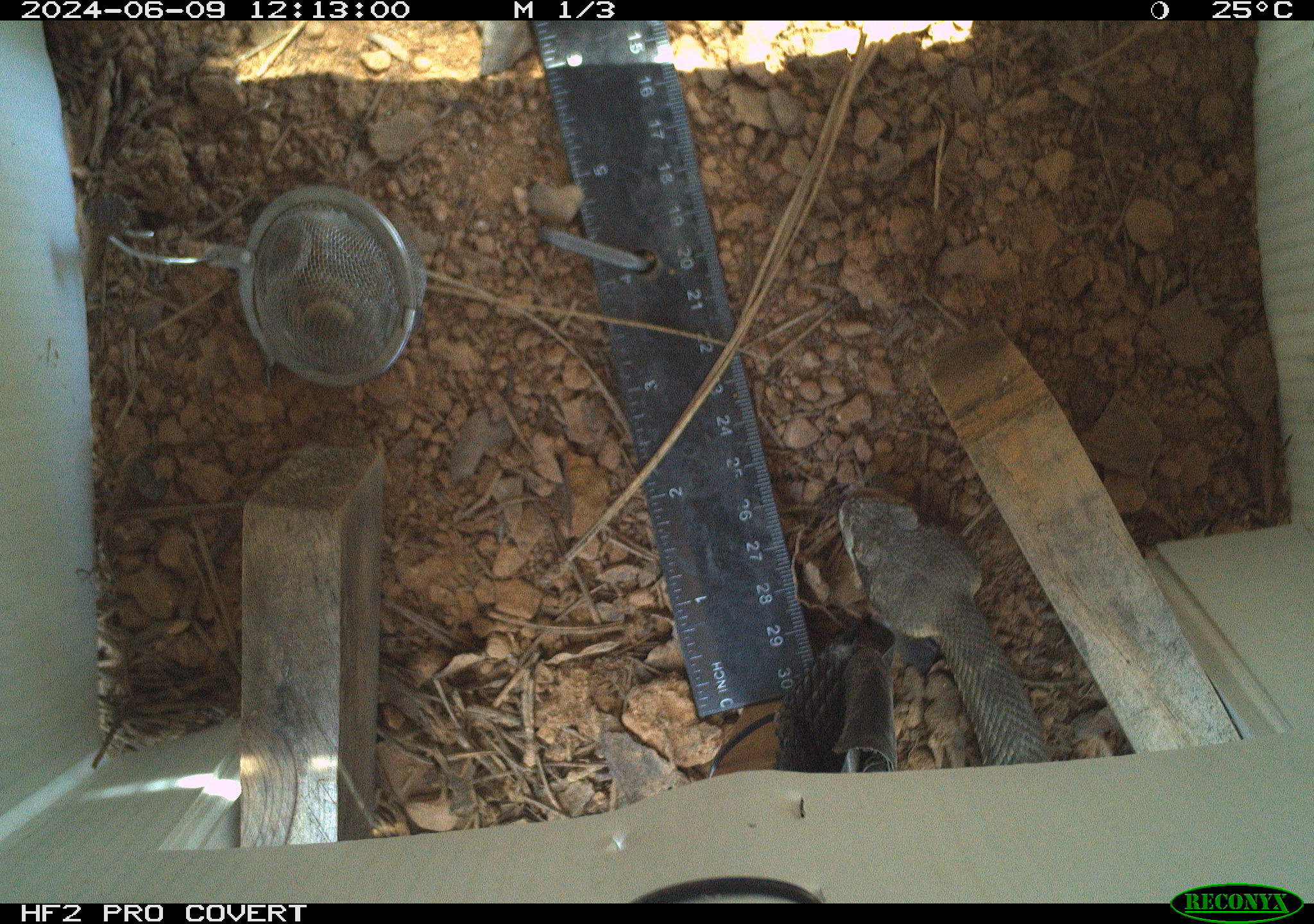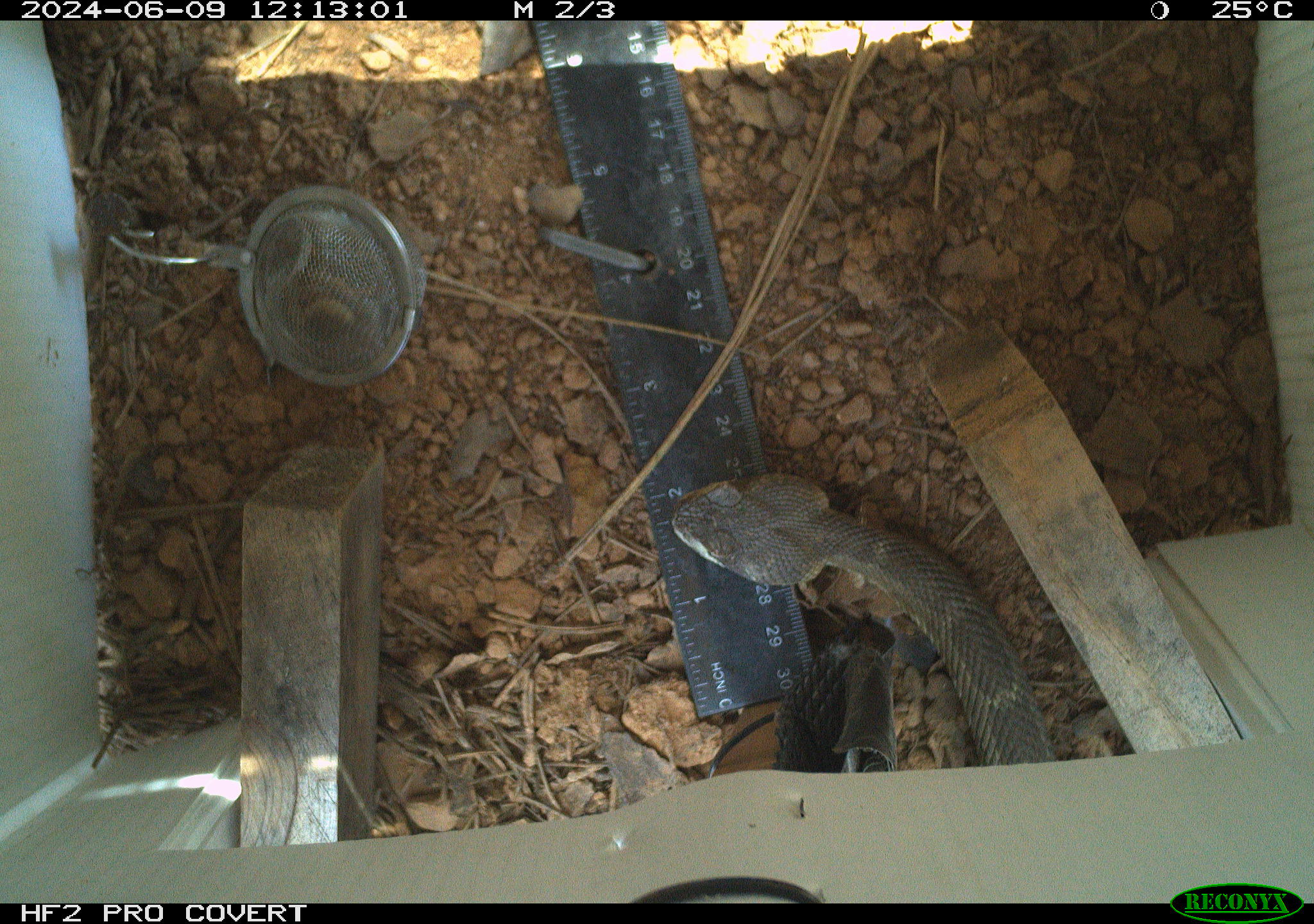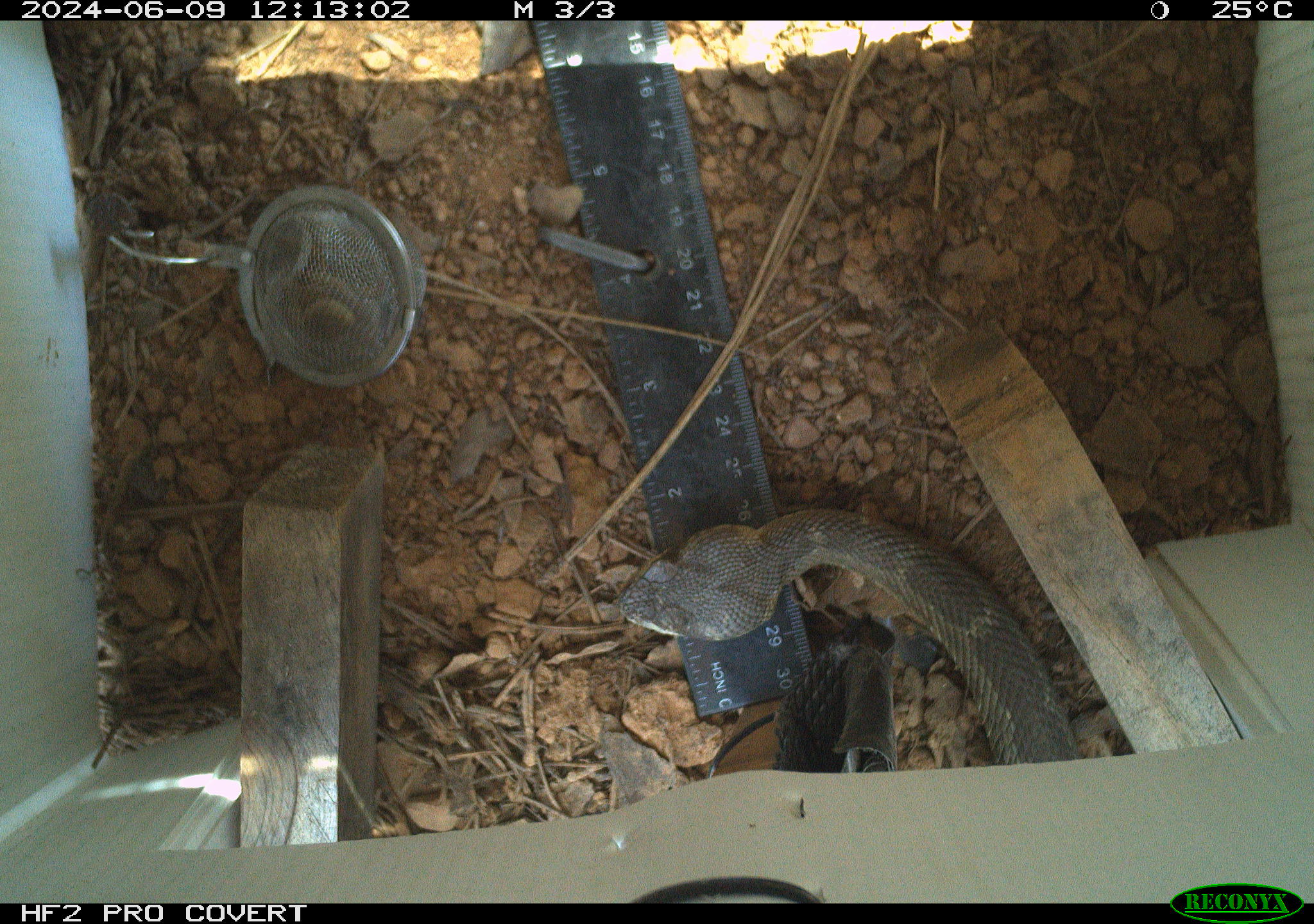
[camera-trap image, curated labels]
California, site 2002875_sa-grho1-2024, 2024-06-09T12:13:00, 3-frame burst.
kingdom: Animalia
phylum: Chordata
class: Reptilia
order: Squamata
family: Viperidae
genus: Crotalus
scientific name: Crotalus oreganus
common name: western rattlesnake